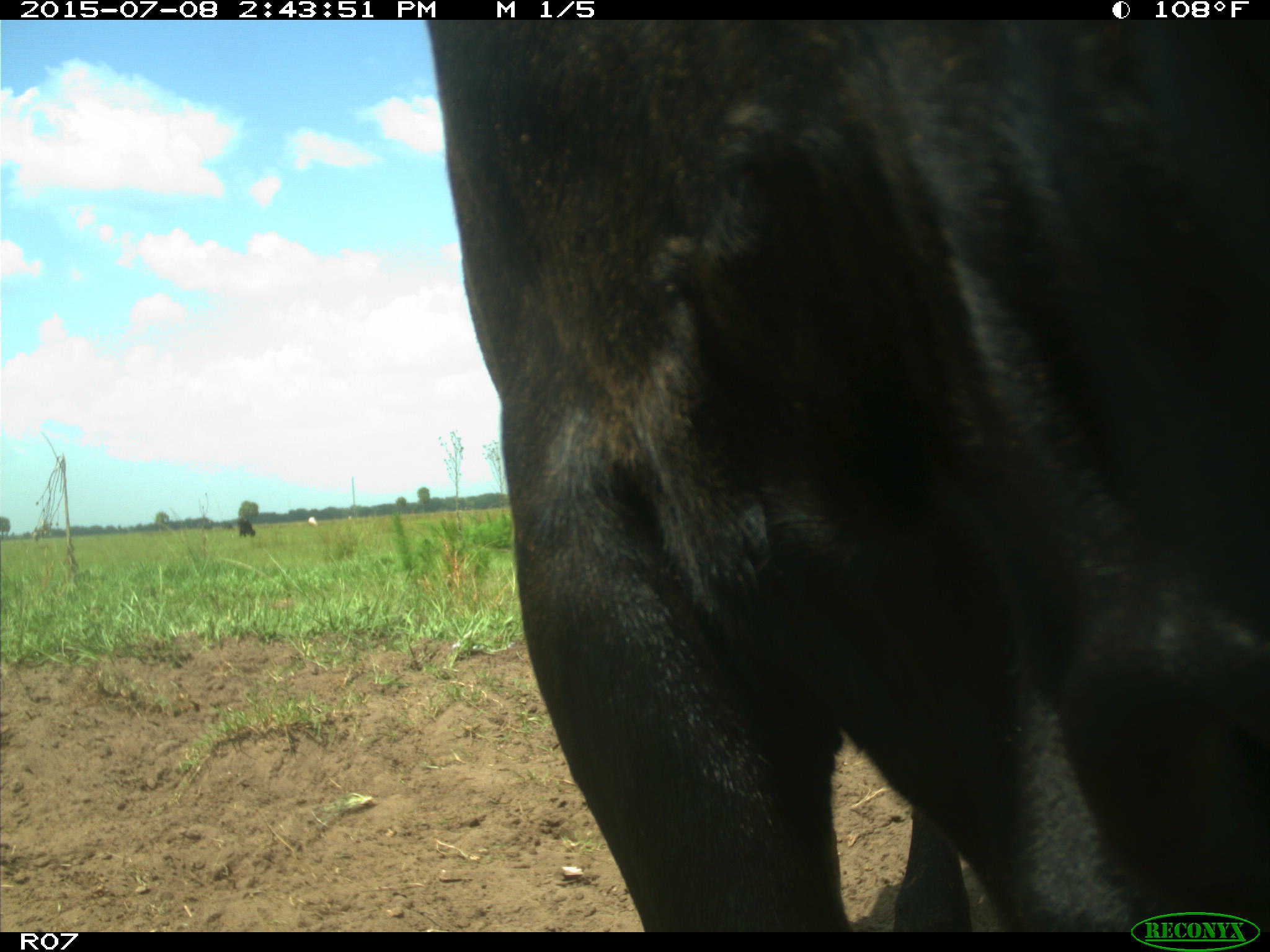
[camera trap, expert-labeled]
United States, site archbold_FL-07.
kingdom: Animalia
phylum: Chordata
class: Mammalia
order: Artiodactyla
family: Bovidae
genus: Bos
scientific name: Bos taurus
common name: domestic cow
Bos taurus (domestic cow).